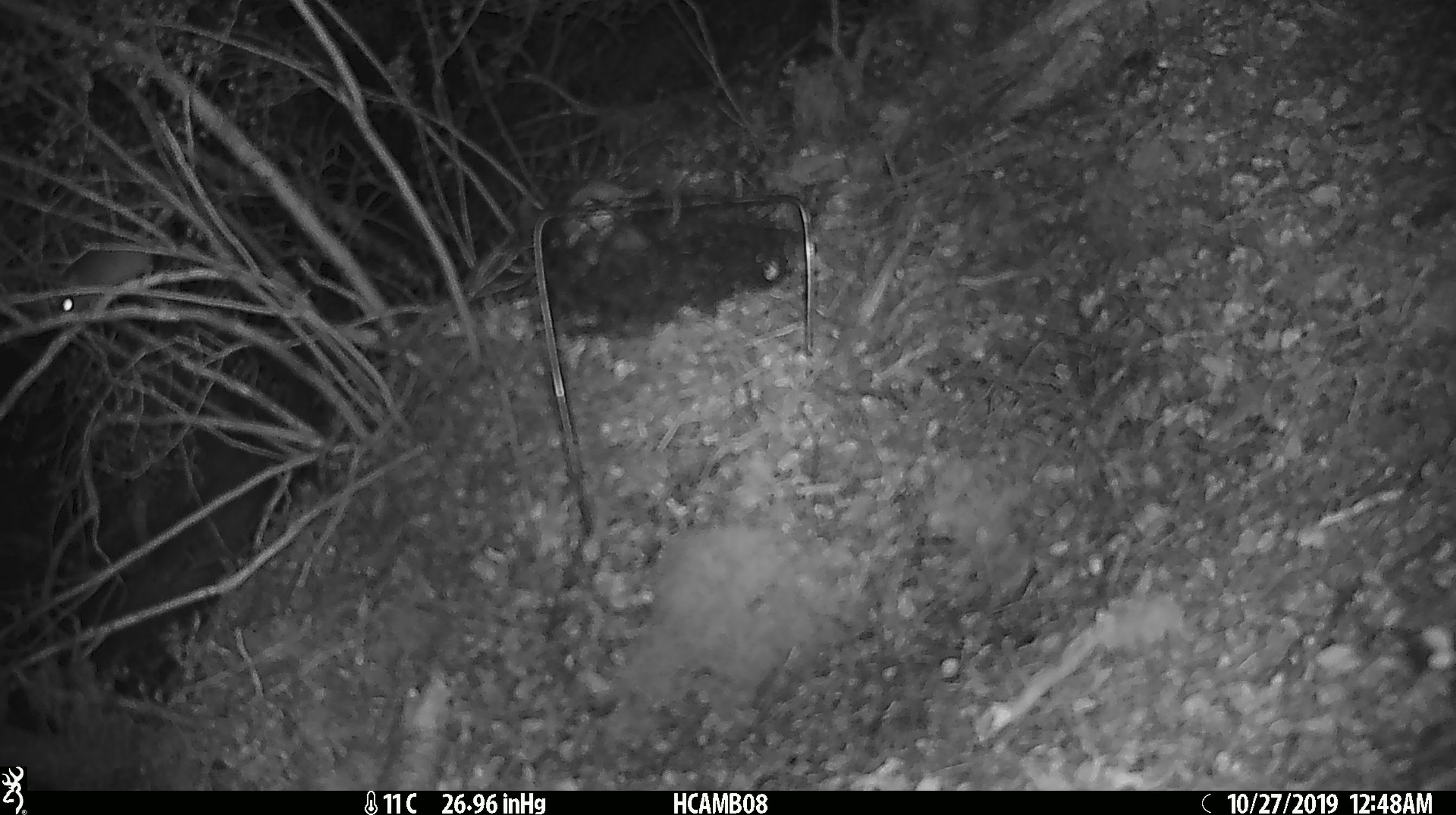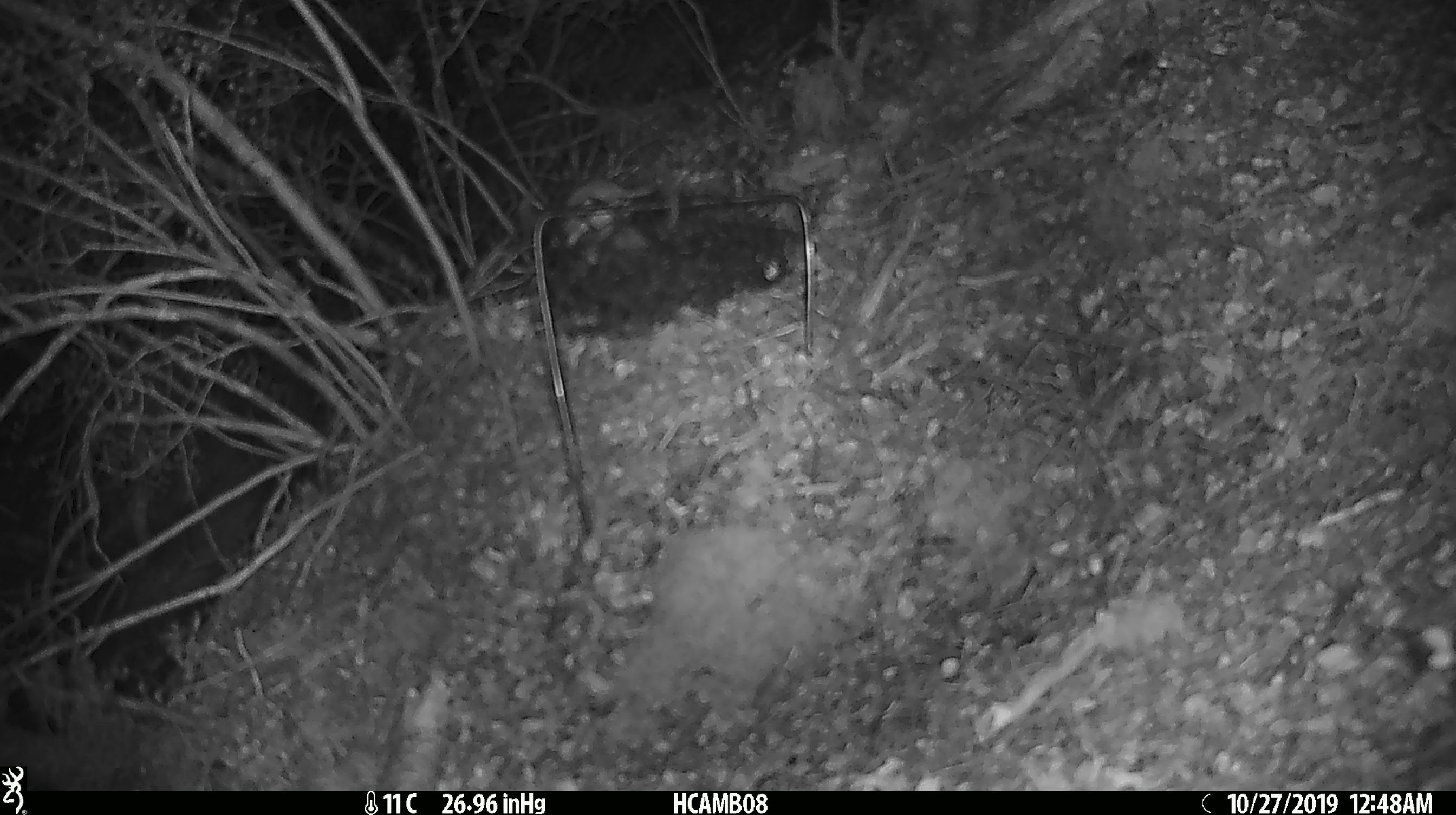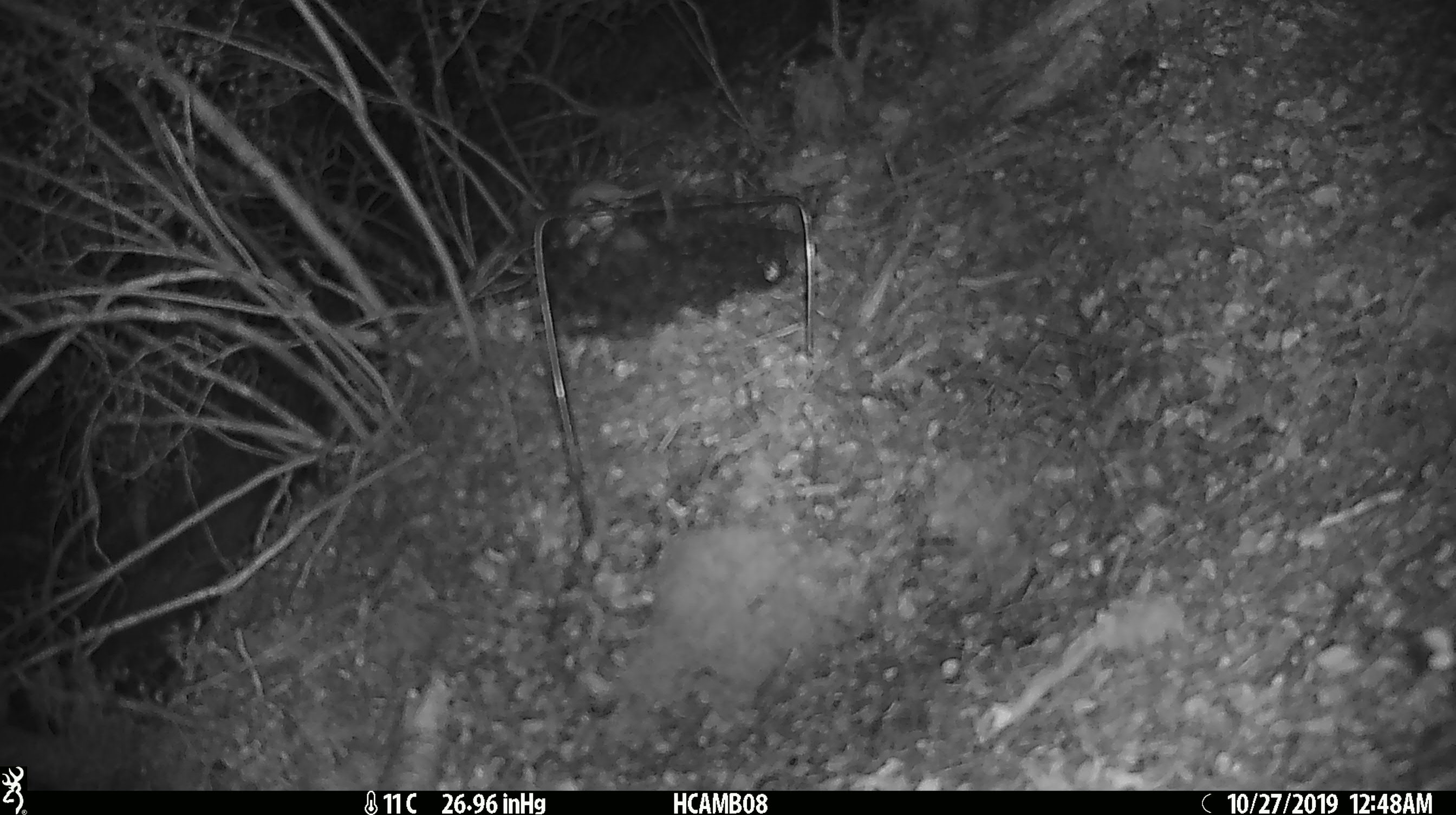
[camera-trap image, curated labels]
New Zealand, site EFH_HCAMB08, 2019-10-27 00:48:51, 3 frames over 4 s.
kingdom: Animalia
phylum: Chordata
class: Mammalia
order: Rodentia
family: Muridae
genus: Mus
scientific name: Mus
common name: mouse